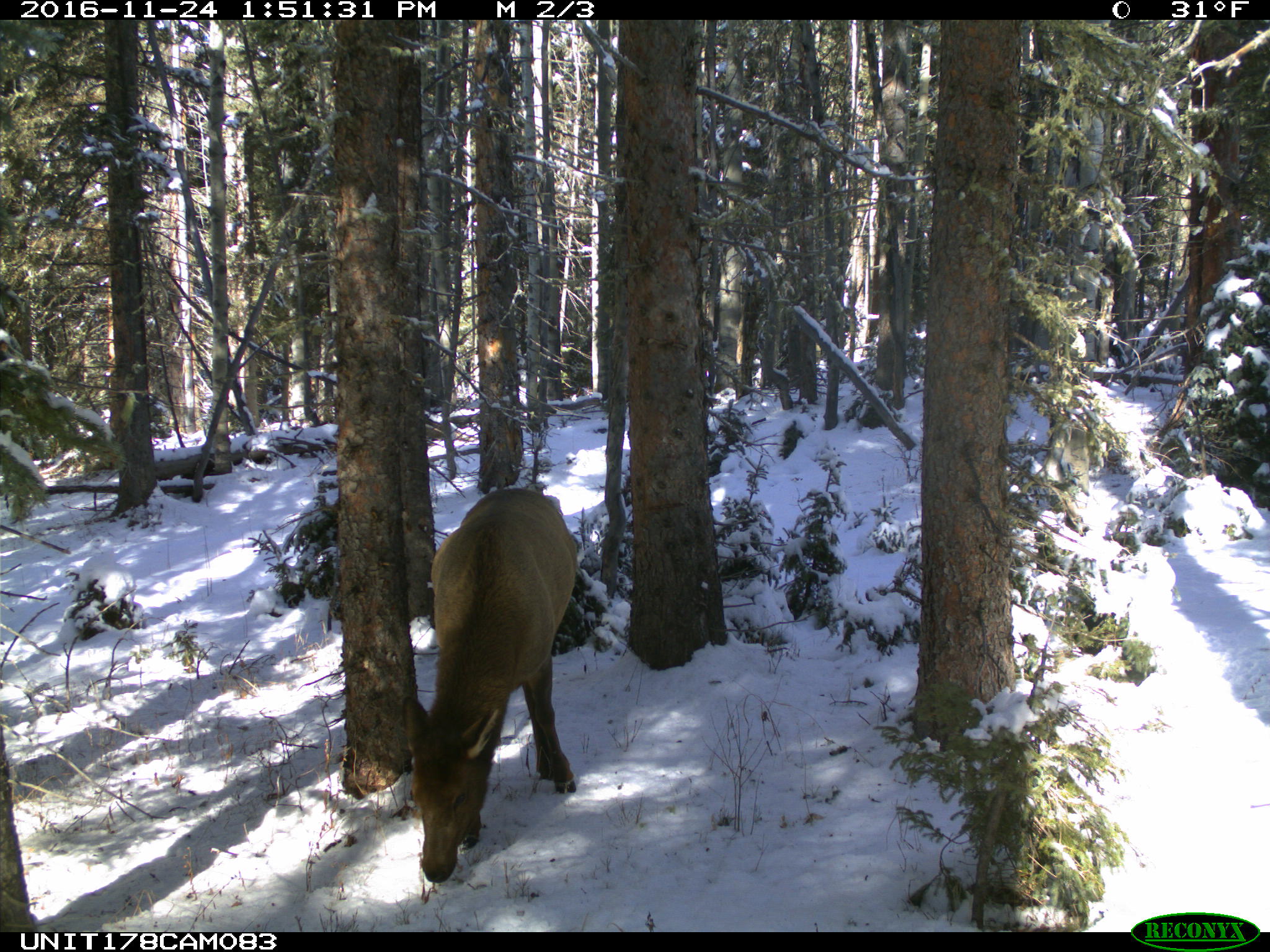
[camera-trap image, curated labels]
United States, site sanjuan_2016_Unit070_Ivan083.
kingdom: Animalia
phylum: Chordata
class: Mammalia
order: Artiodactyla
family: Cervidae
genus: Cervus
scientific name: Cervus elaphus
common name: red deer